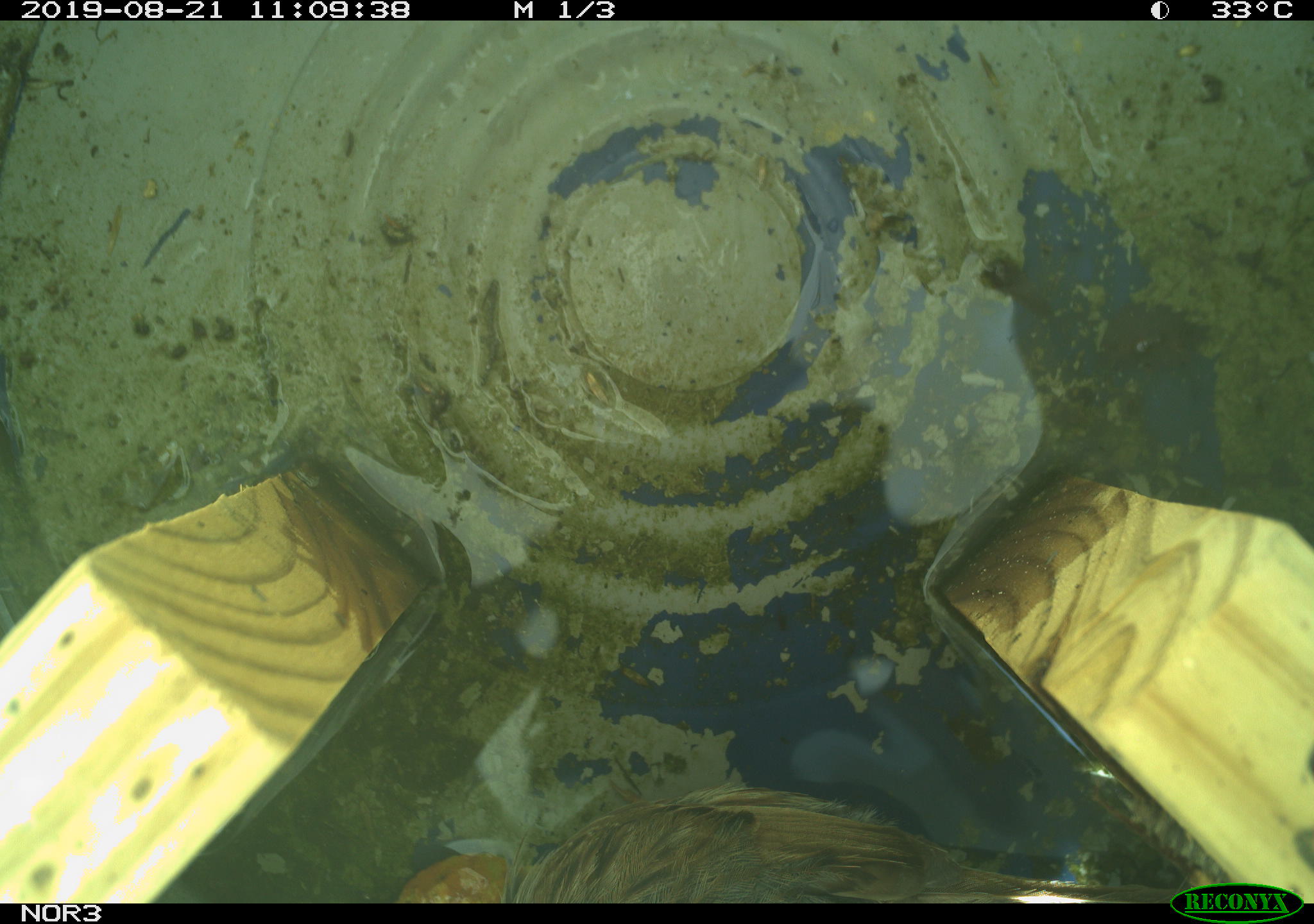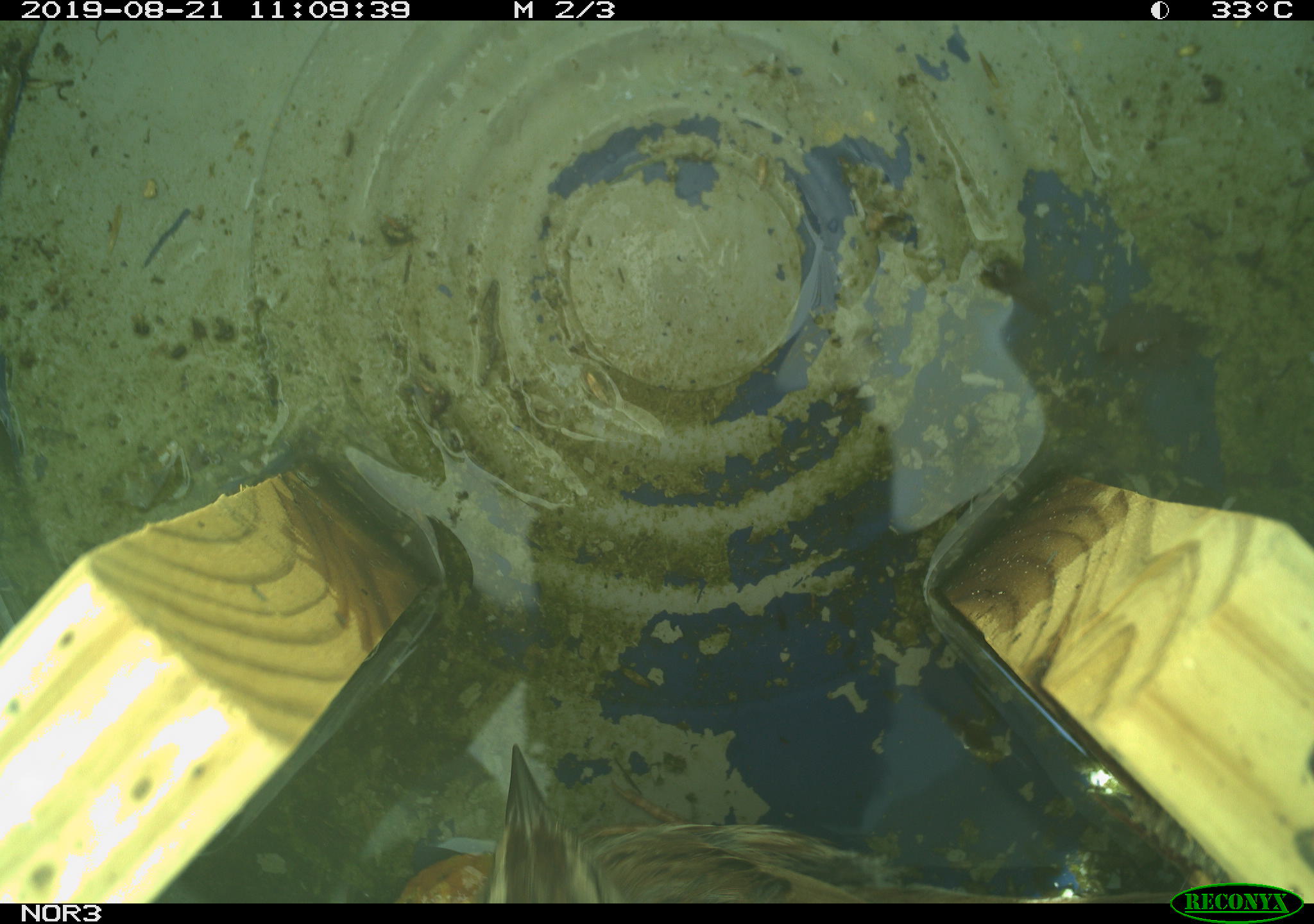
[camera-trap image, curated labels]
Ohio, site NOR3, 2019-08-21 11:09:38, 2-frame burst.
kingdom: Animalia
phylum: Chordata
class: Aves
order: Passeriformes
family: Passerellidae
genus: Melospiza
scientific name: Melospiza melodia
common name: song sparrow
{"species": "song sparrow (Melospiza melodia)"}